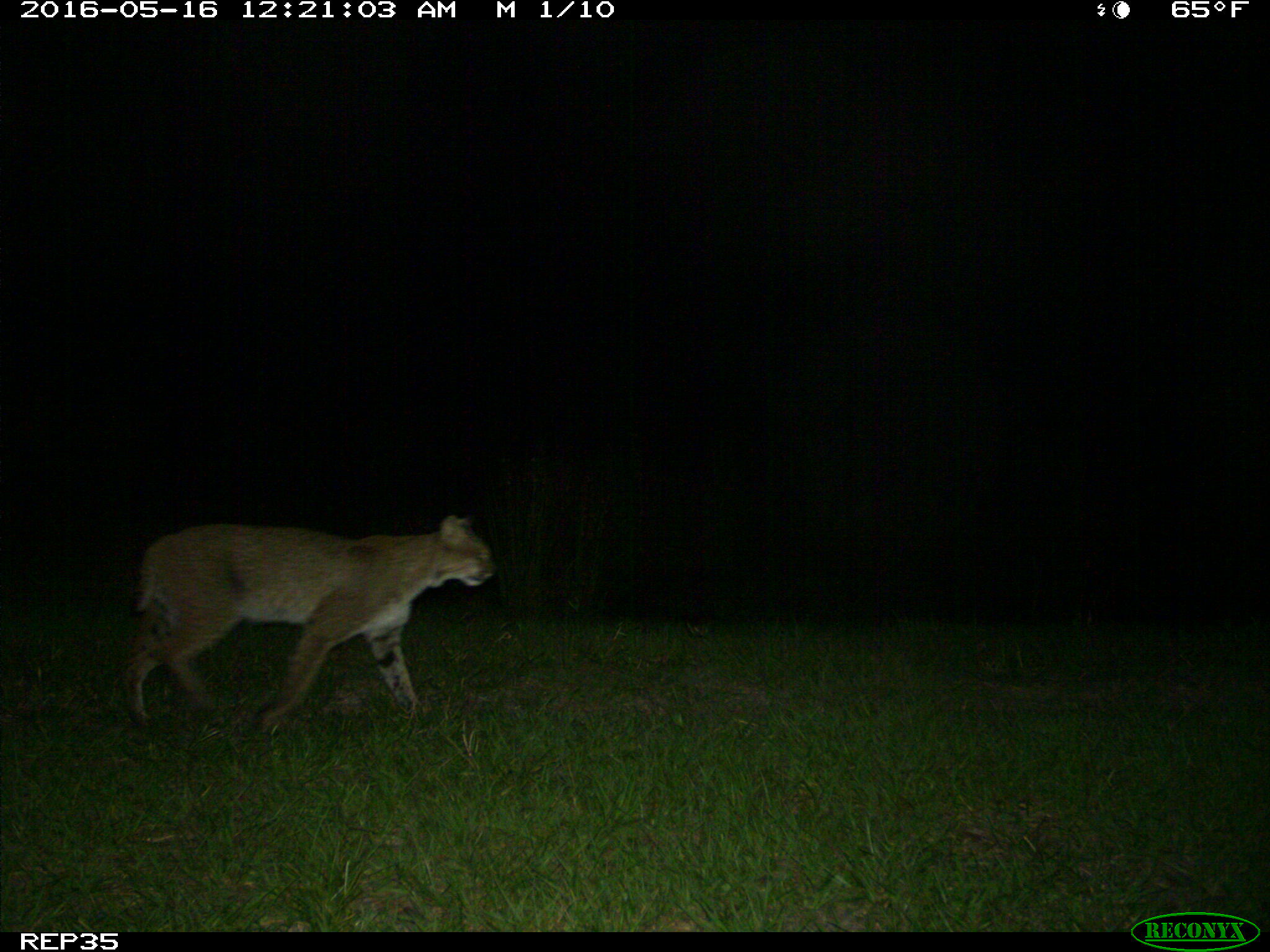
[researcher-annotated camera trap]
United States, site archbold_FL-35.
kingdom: Animalia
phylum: Chordata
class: Mammalia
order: Carnivora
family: Felidae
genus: Lynx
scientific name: Lynx rufus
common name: bobcat